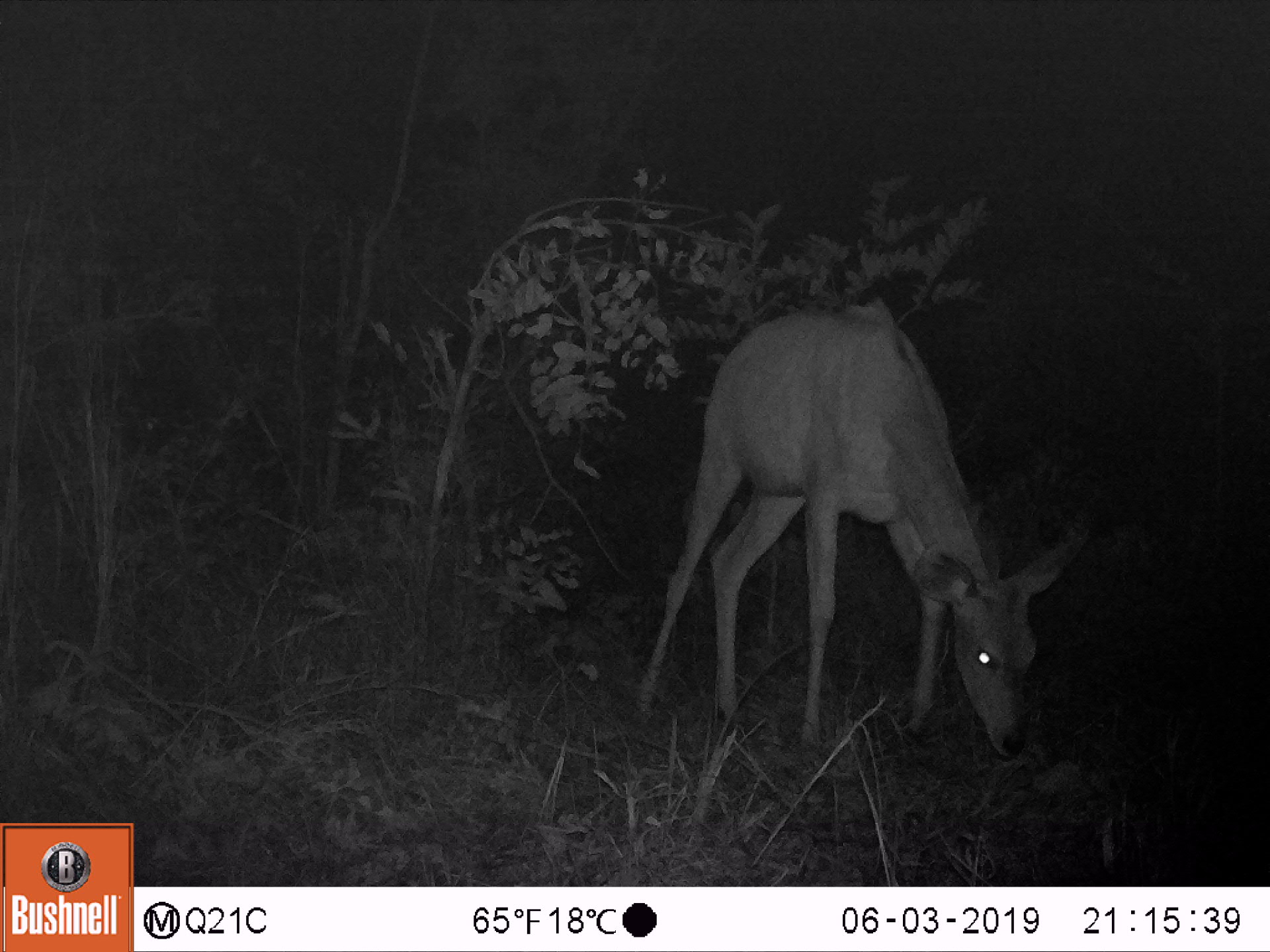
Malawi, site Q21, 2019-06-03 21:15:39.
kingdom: Animalia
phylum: Chordata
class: Mammalia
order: Artiodactyla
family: Bovidae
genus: Tragelaphus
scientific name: Tragelaphus strepsiceros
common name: greater kudu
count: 1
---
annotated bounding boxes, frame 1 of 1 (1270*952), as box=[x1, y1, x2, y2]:
greater kudu: box=[609, 282, 1099, 785]